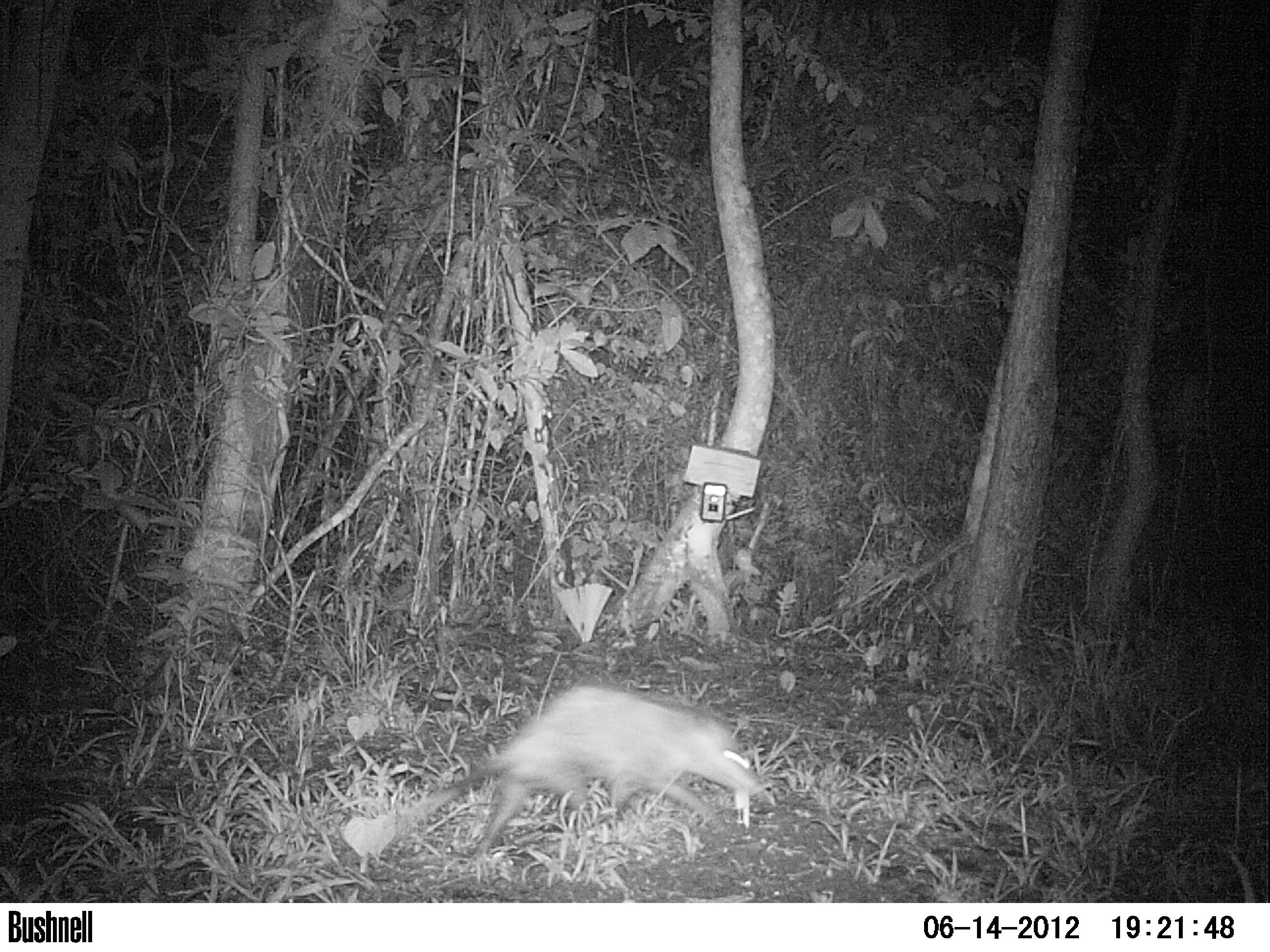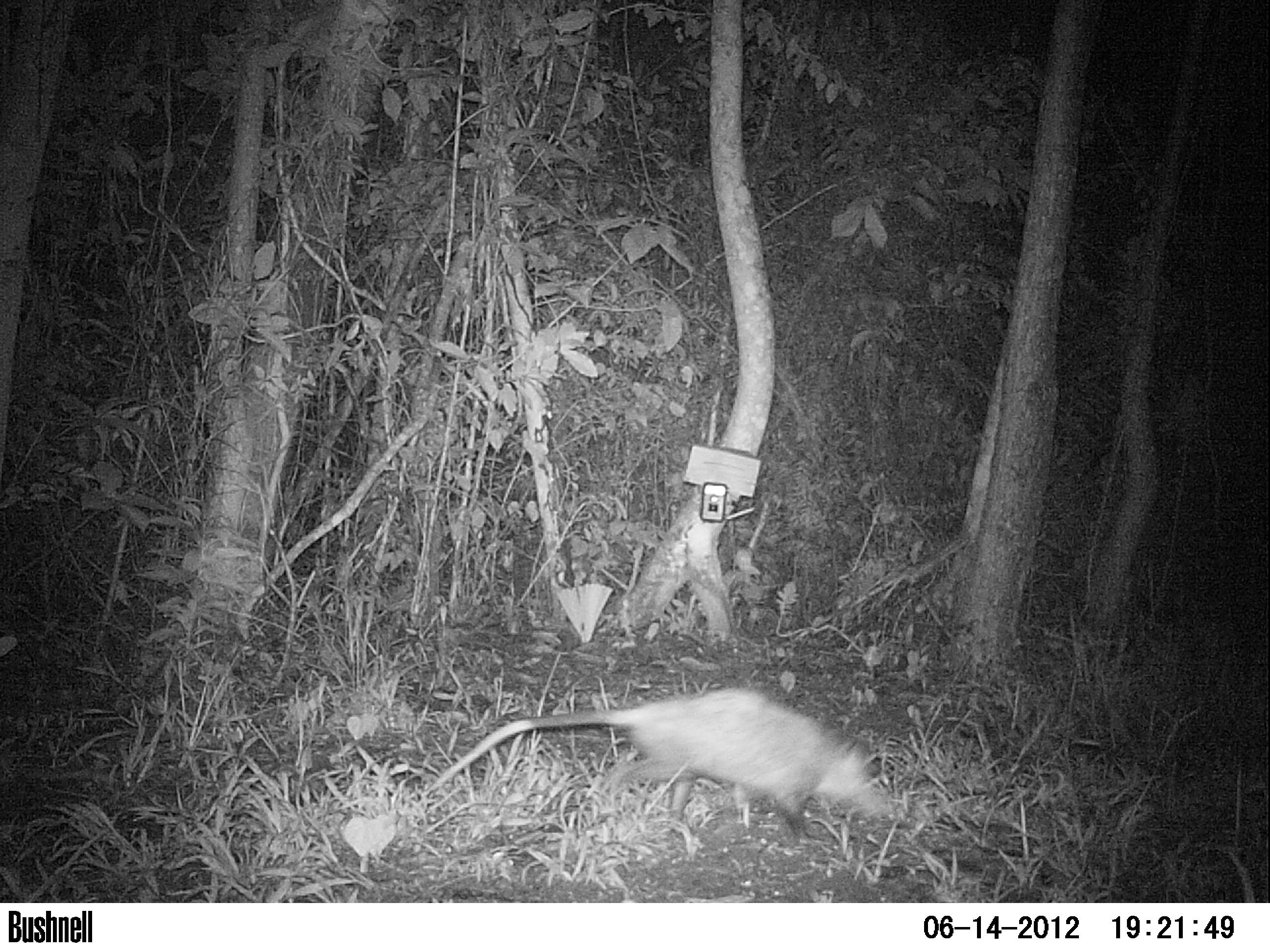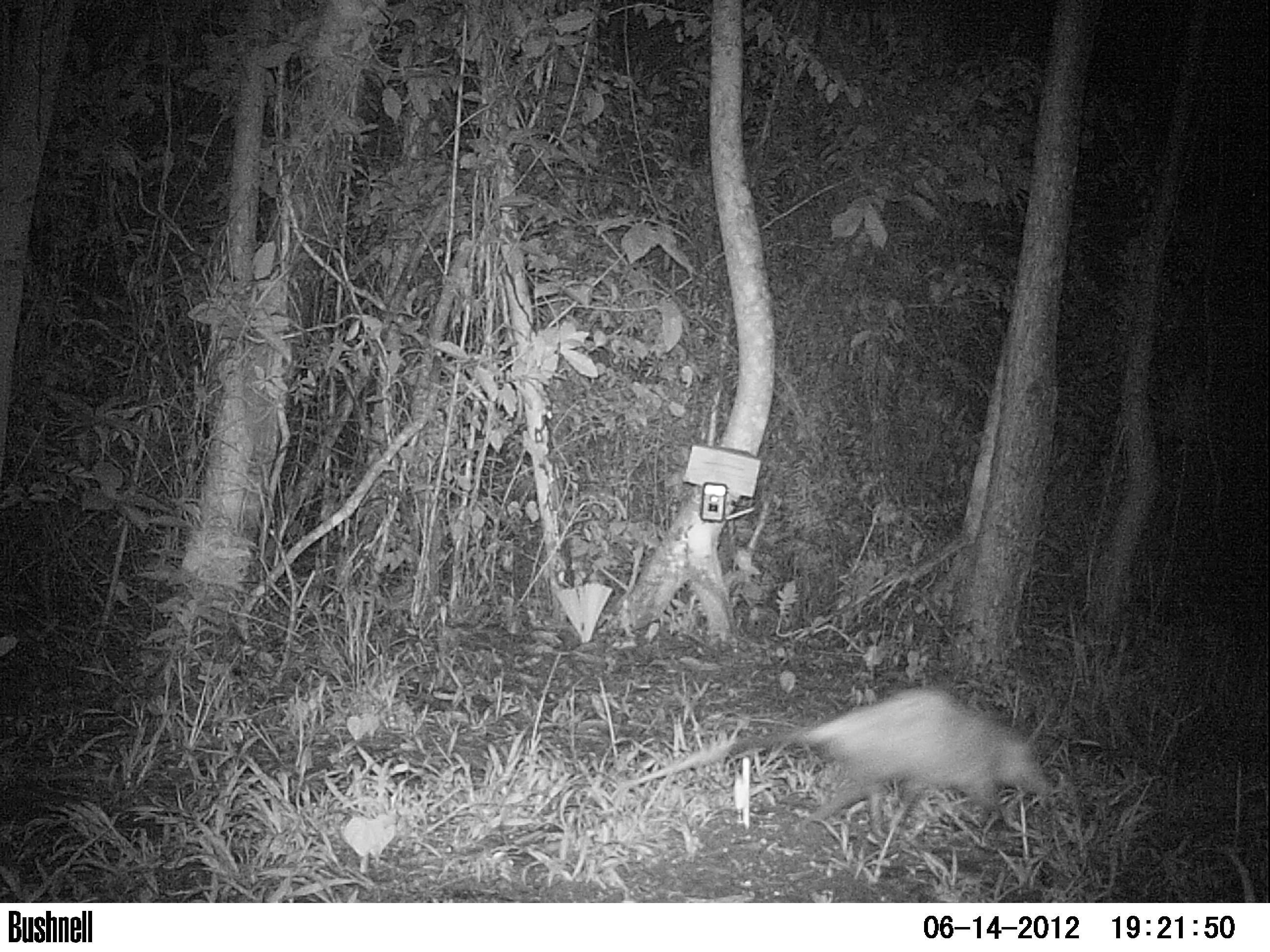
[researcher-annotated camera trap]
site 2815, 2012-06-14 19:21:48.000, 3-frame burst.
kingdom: Animalia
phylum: Chordata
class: Mammalia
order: Didelphimorphia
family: Didelphidae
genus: Didelphis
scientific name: Didelphis marsupialis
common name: southern opossum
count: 1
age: adult